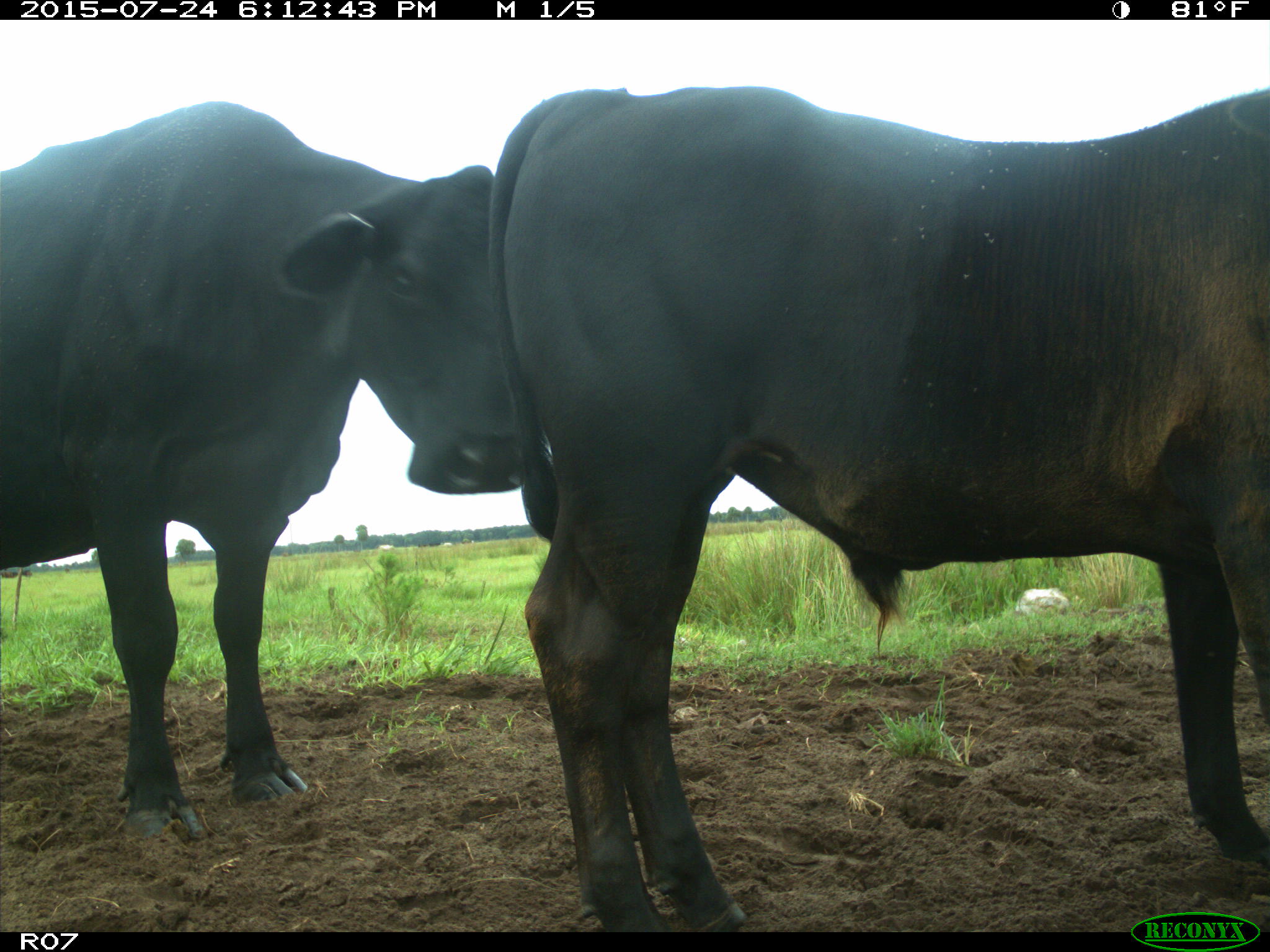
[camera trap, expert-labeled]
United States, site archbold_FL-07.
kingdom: Animalia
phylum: Chordata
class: Mammalia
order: Artiodactyla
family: Bovidae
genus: Bos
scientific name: Bos taurus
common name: domestic cow